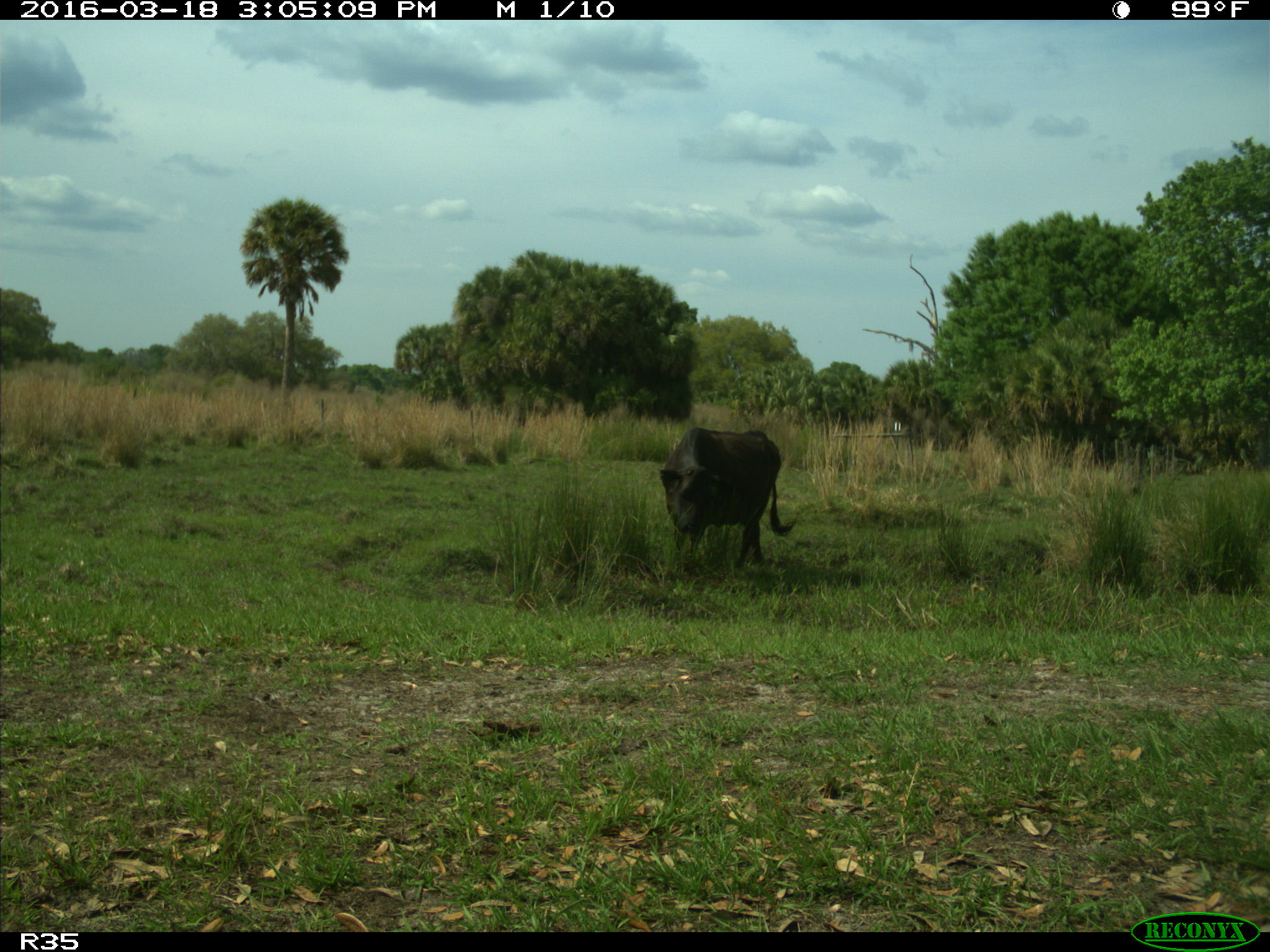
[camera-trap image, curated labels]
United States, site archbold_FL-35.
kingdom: Animalia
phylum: Chordata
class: Mammalia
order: Artiodactyla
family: Bovidae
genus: Bos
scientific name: Bos taurus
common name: domestic cow